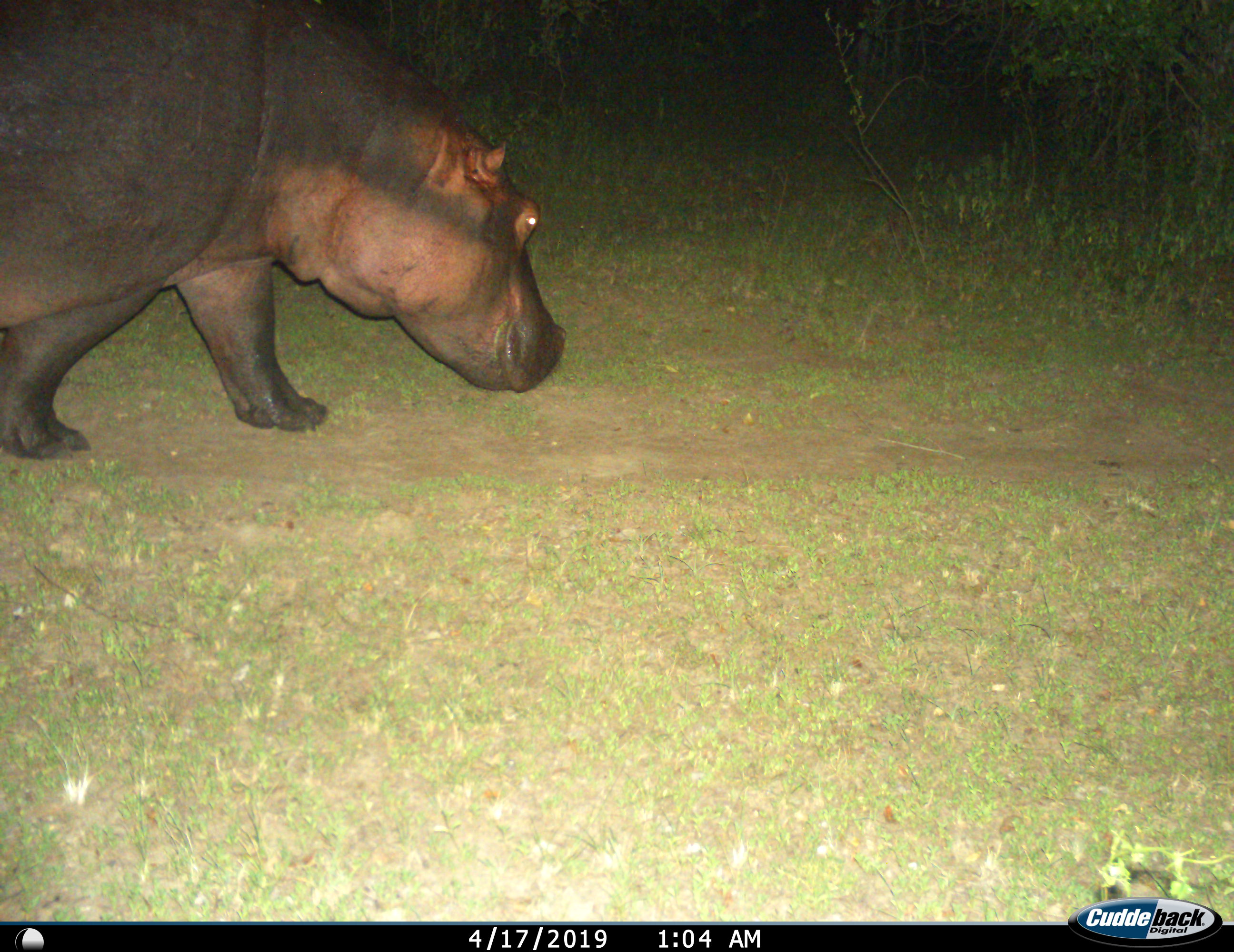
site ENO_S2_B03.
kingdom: Animalia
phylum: Chordata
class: Mammalia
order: Artiodactyla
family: Hippopotamidae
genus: Hippopotamus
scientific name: Hippopotamus amphibius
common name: hippopotamus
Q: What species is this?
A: Hippopotamus (Hippopotamus amphibius).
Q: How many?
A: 1.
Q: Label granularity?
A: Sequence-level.